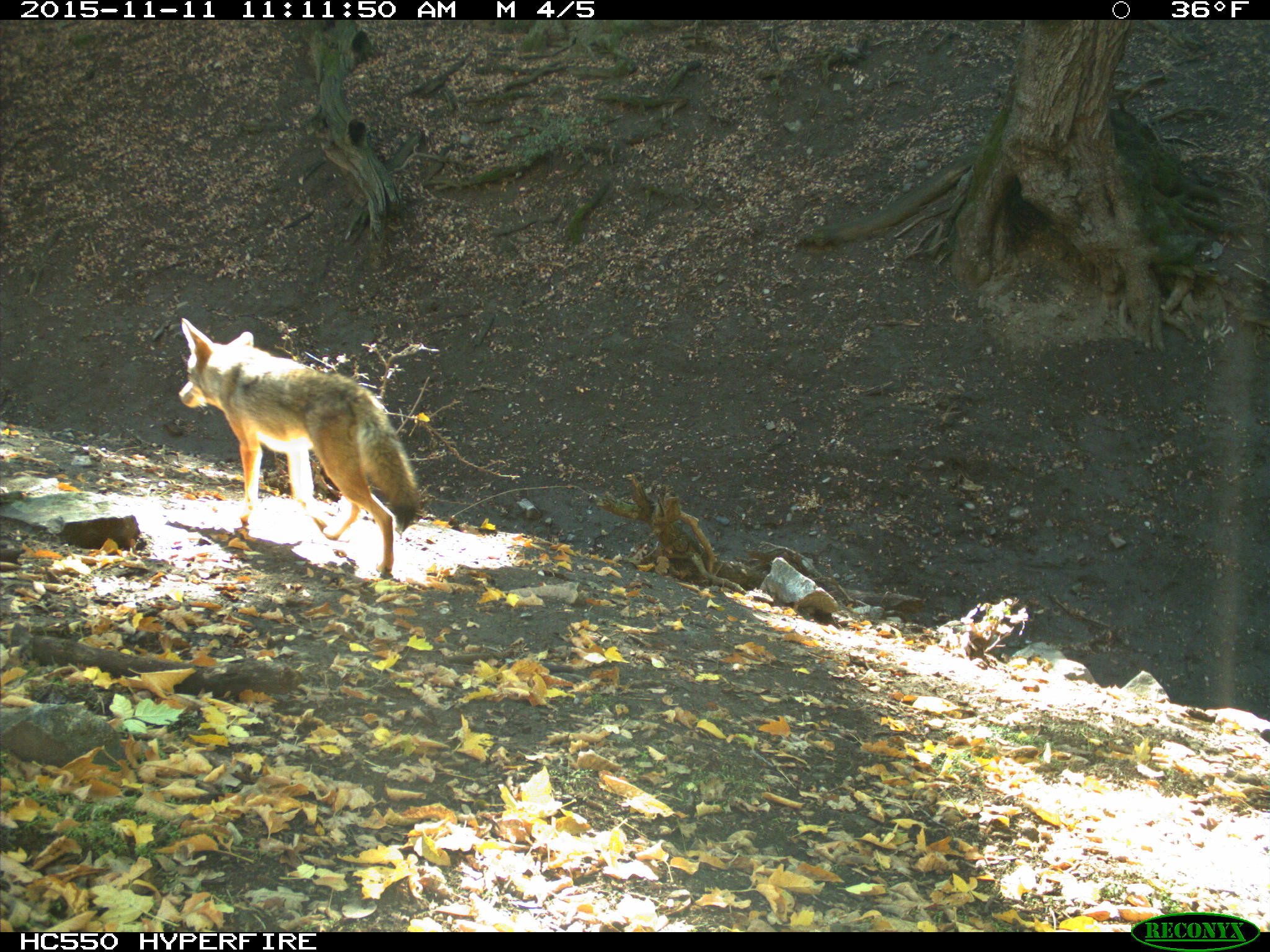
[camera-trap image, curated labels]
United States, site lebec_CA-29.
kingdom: Animalia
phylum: Chordata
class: Mammalia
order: Carnivora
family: Canidae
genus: Canis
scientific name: Canis latrans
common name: coyote